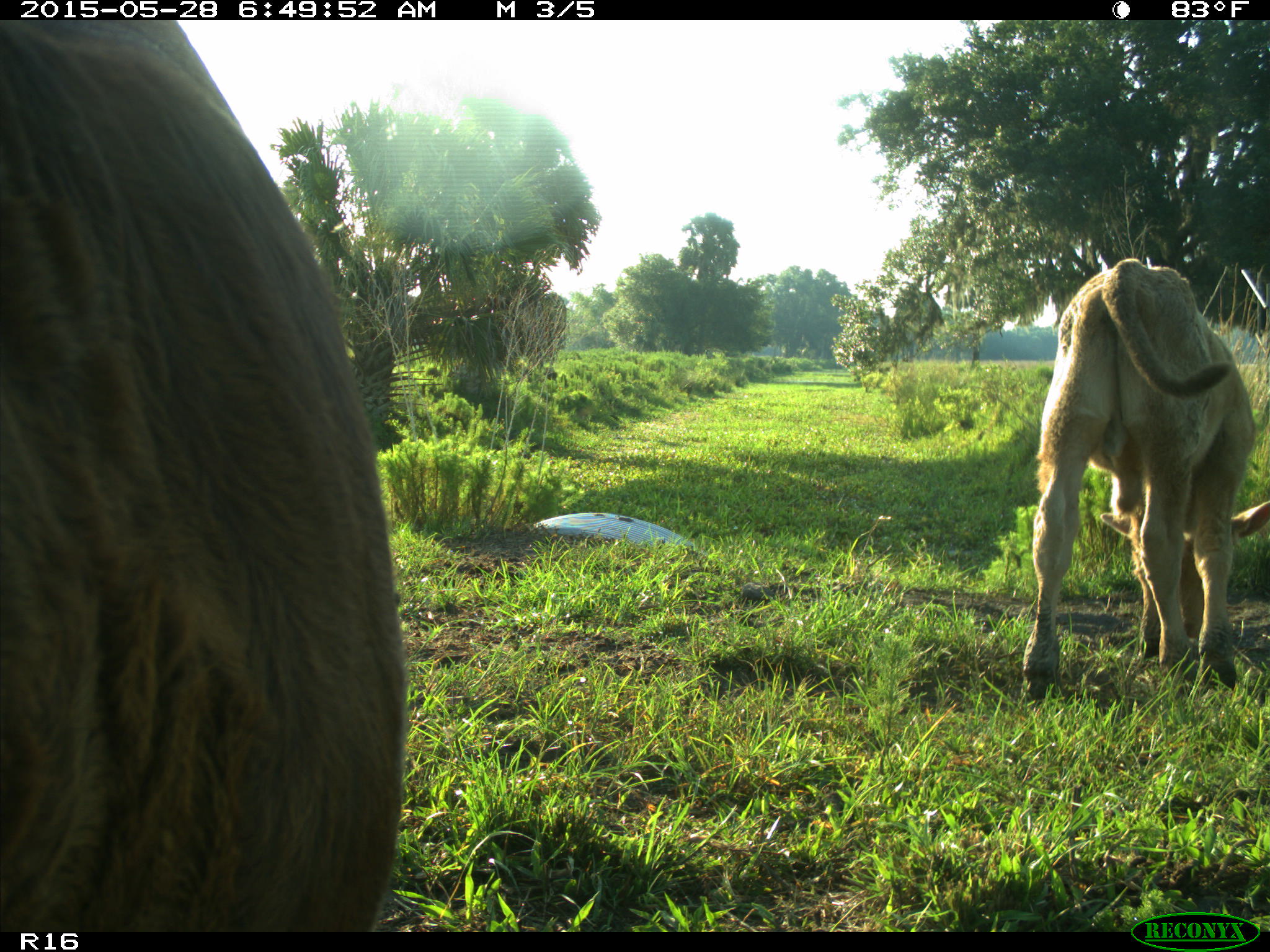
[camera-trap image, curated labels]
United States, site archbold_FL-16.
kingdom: Animalia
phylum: Chordata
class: Mammalia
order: Artiodactyla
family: Bovidae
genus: Bos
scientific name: Bos taurus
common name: domestic cow